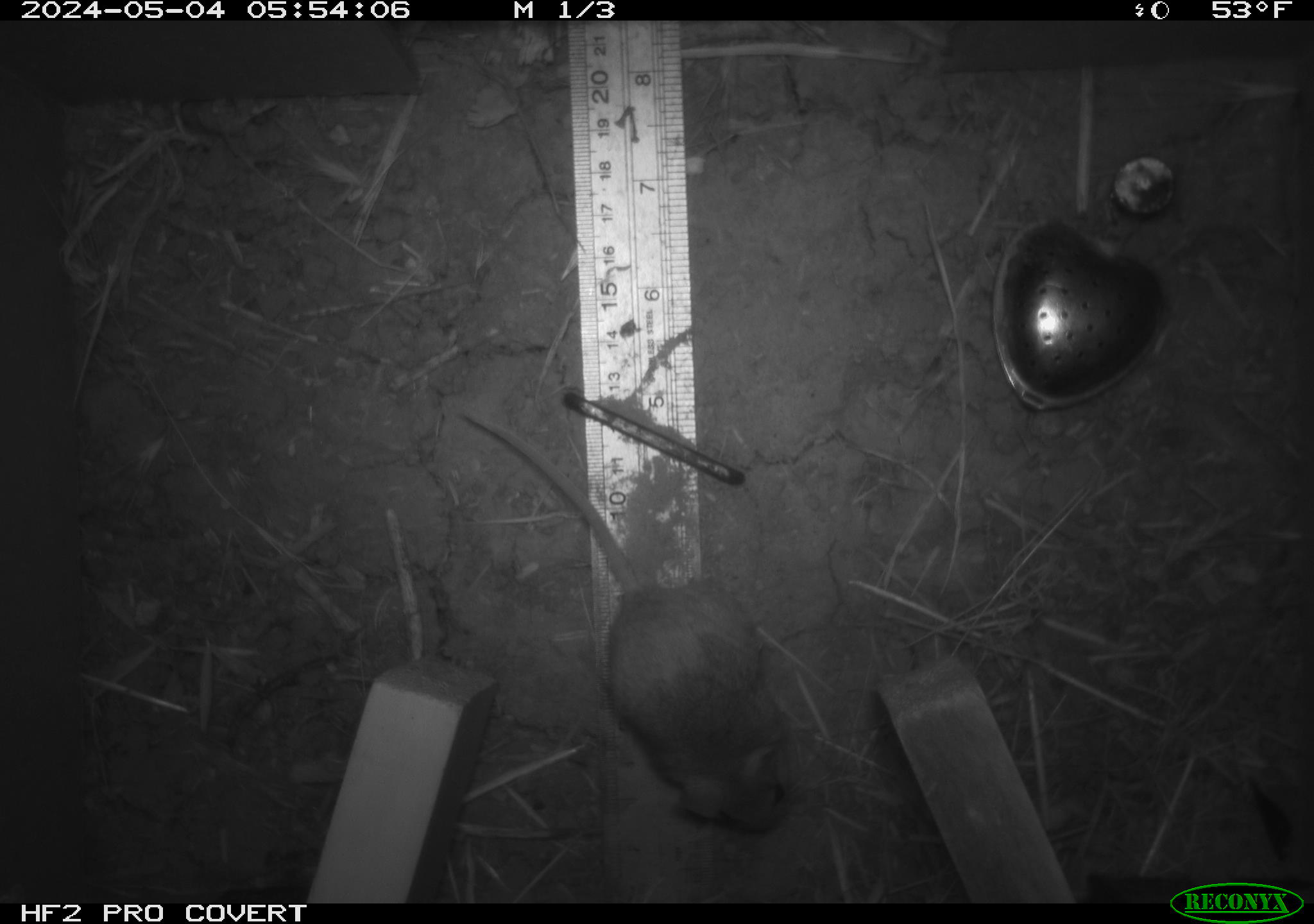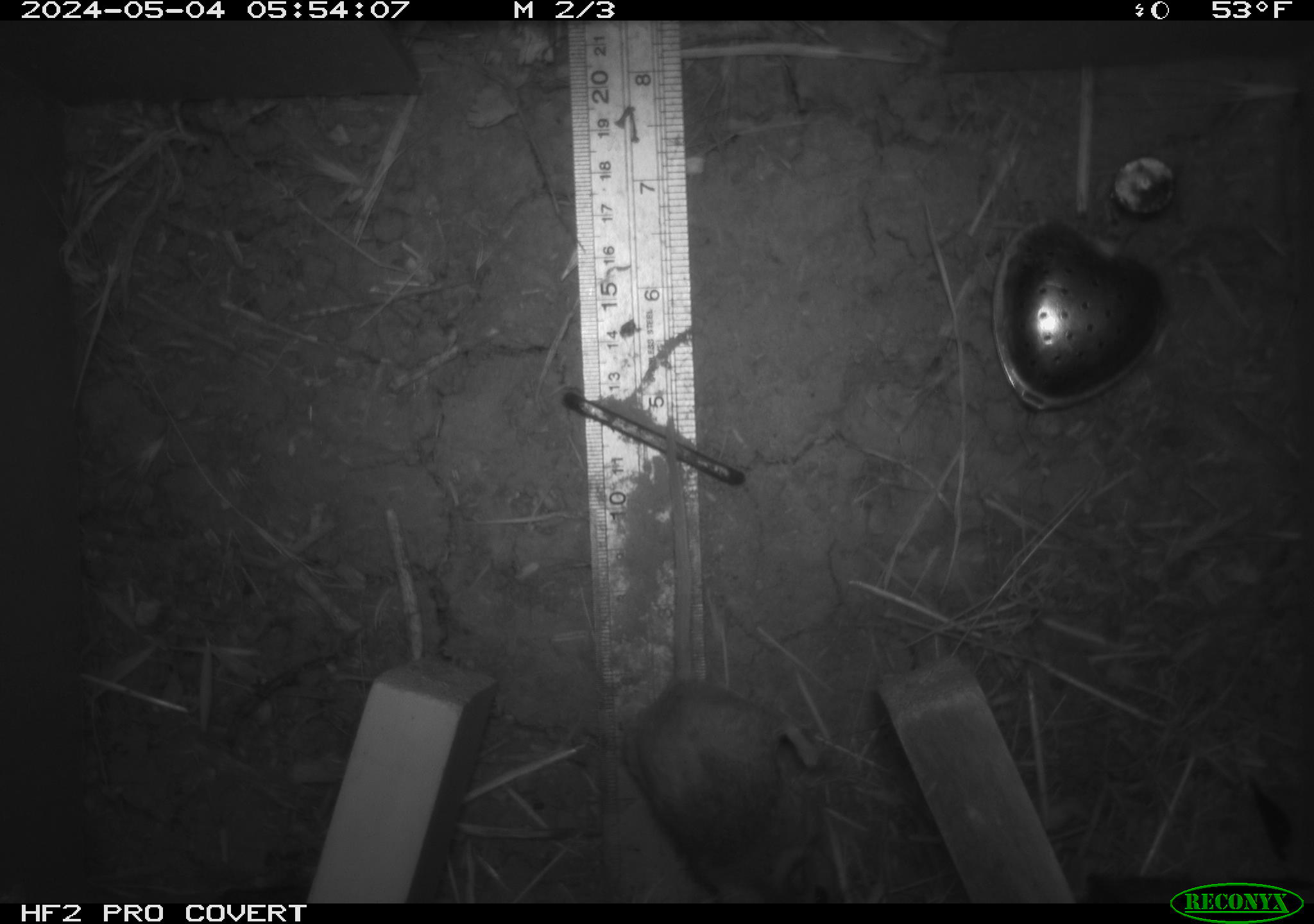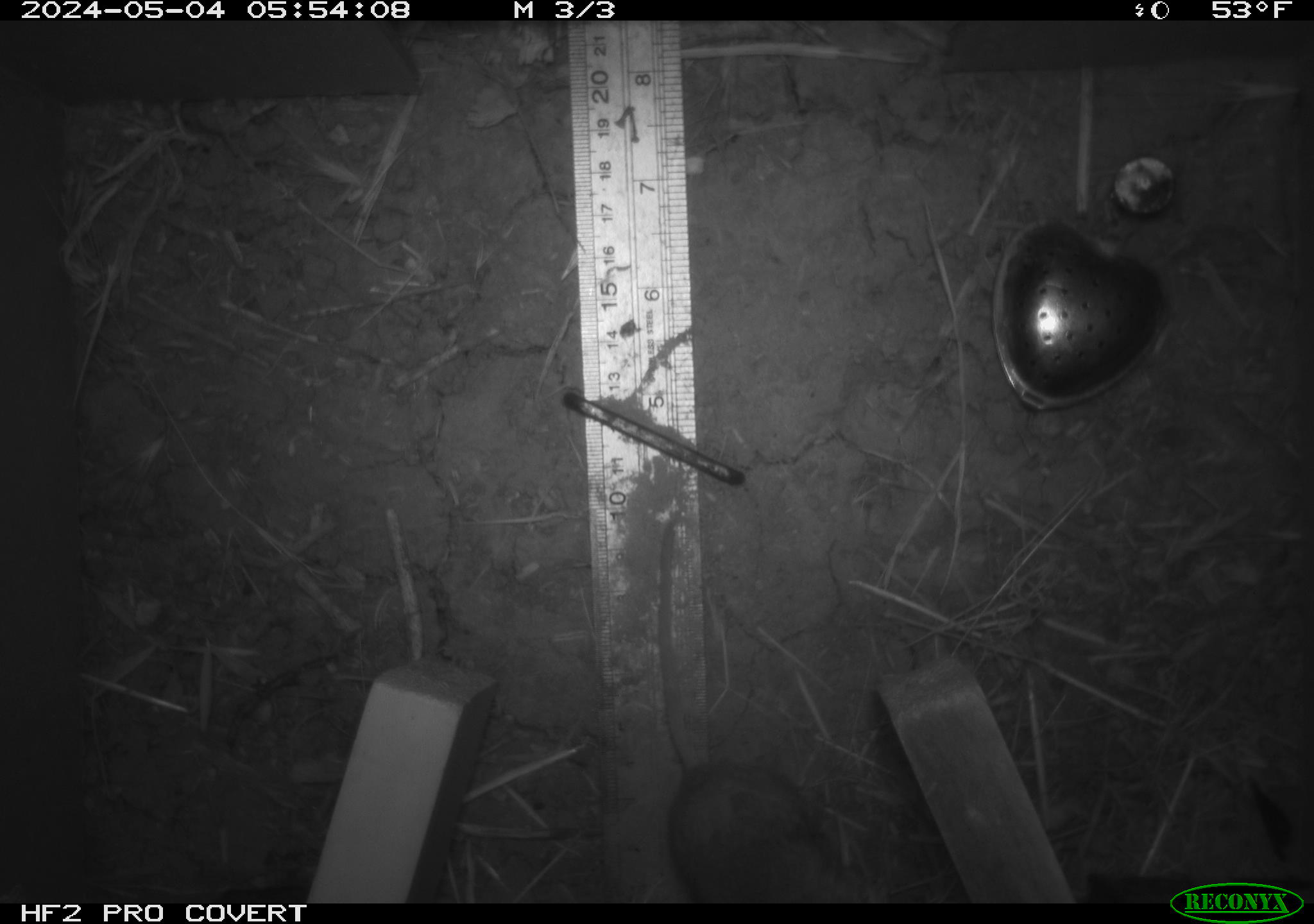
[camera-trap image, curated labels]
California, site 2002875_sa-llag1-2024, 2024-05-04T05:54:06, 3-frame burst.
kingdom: Animalia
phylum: Chordata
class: Mammalia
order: Rodentia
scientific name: Rodentia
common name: mouse species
Mouse species (Rodentia).